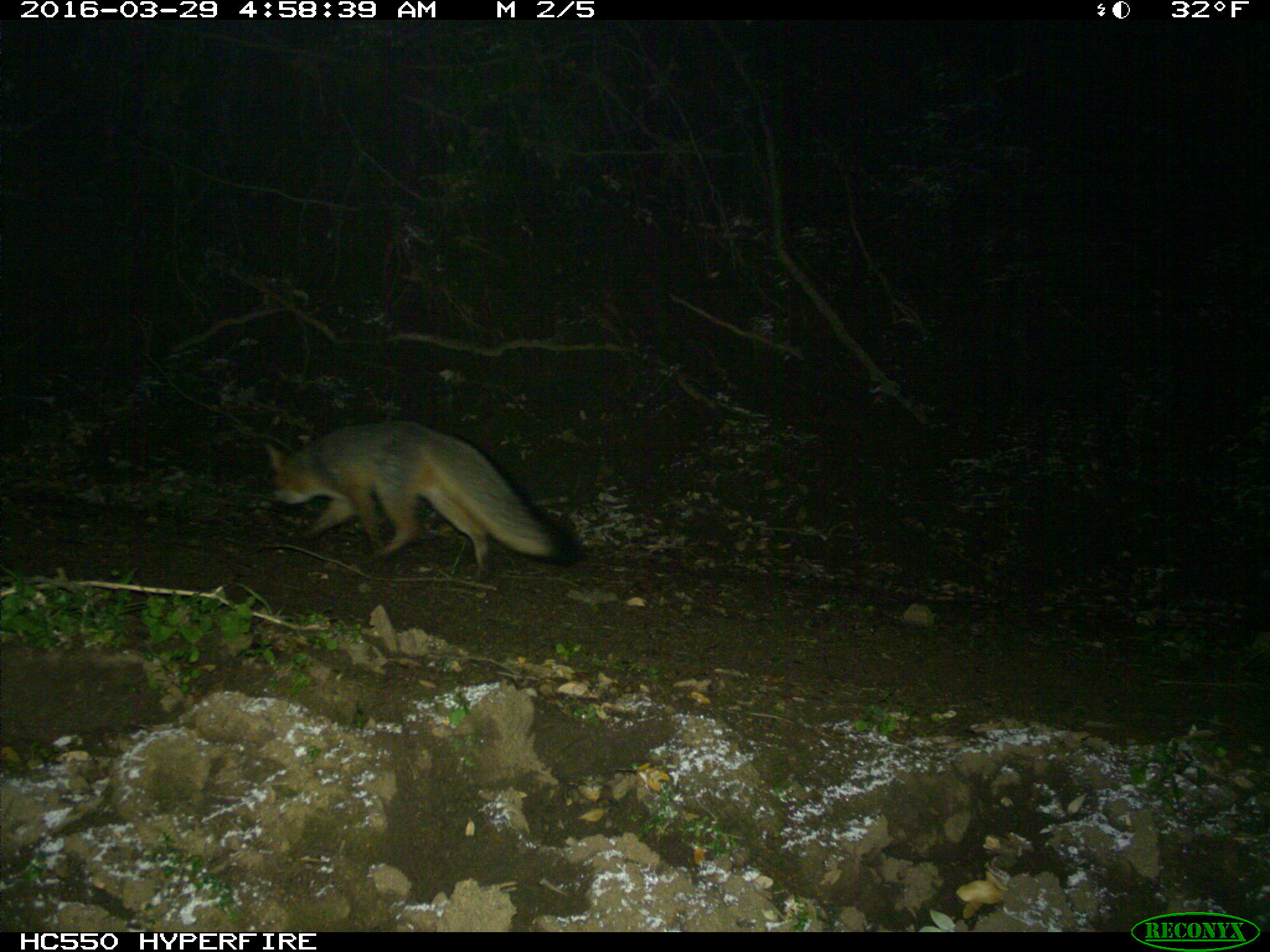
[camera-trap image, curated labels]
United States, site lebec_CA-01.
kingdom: Animalia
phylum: Chordata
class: Mammalia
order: Carnivora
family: Canidae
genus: Urocyon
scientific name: Urocyon cinereoargenteus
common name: gray fox